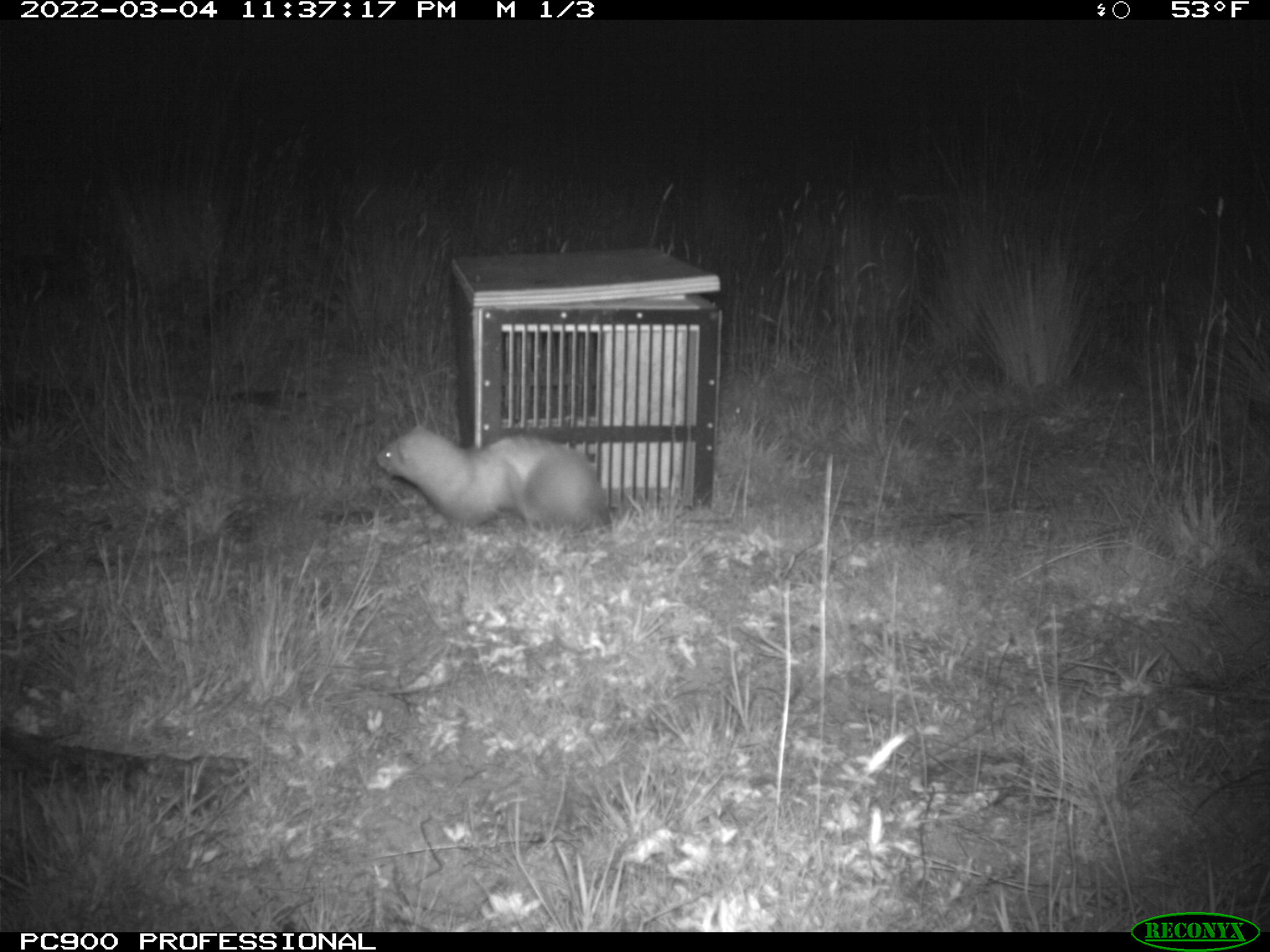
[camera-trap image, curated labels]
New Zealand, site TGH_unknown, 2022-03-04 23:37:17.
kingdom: Animalia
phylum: Chordata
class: Mammalia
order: Carnivora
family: Mustelidae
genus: Mustela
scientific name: Mustela furo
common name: ferret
Ferret (Mustela furo).